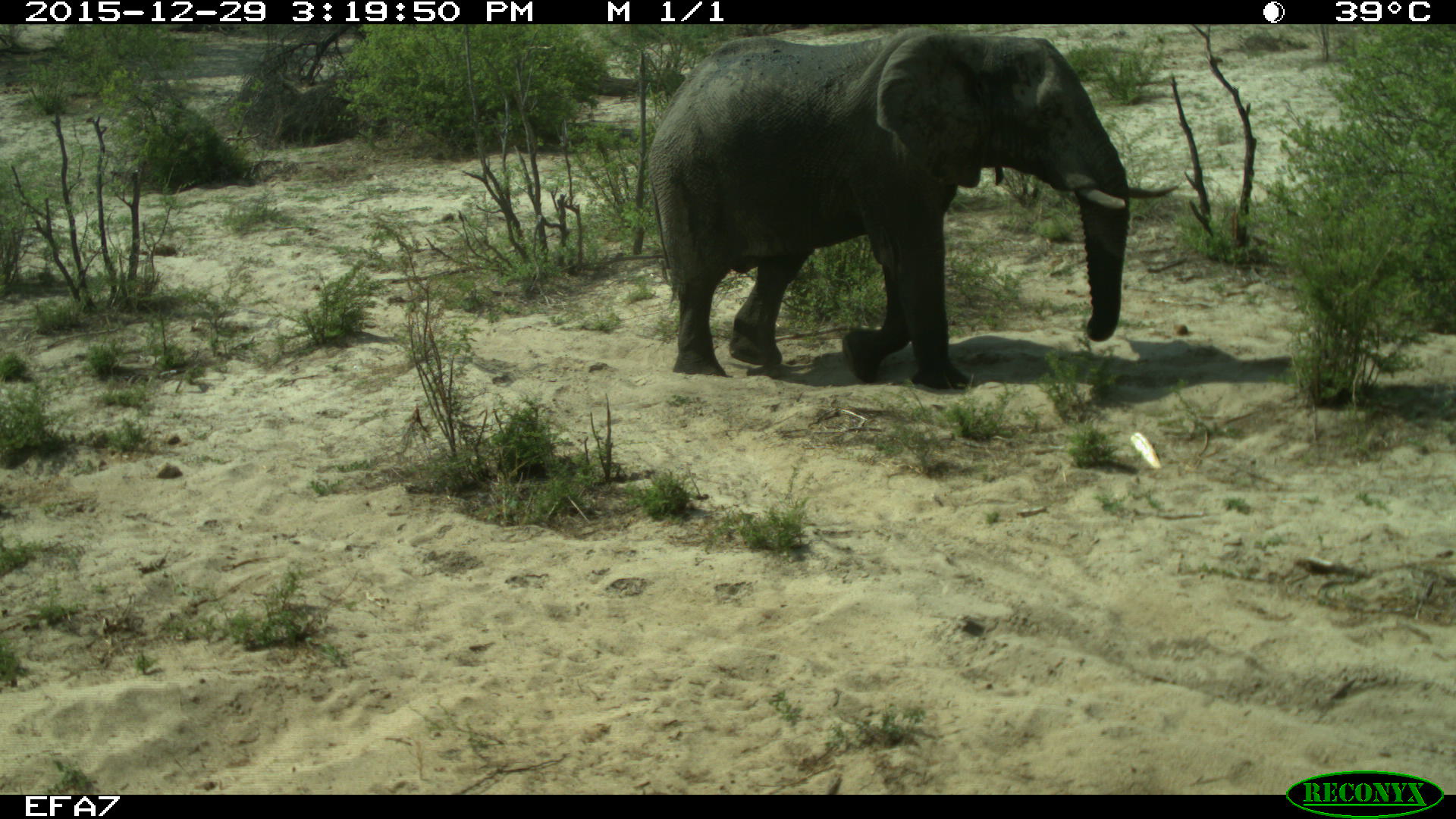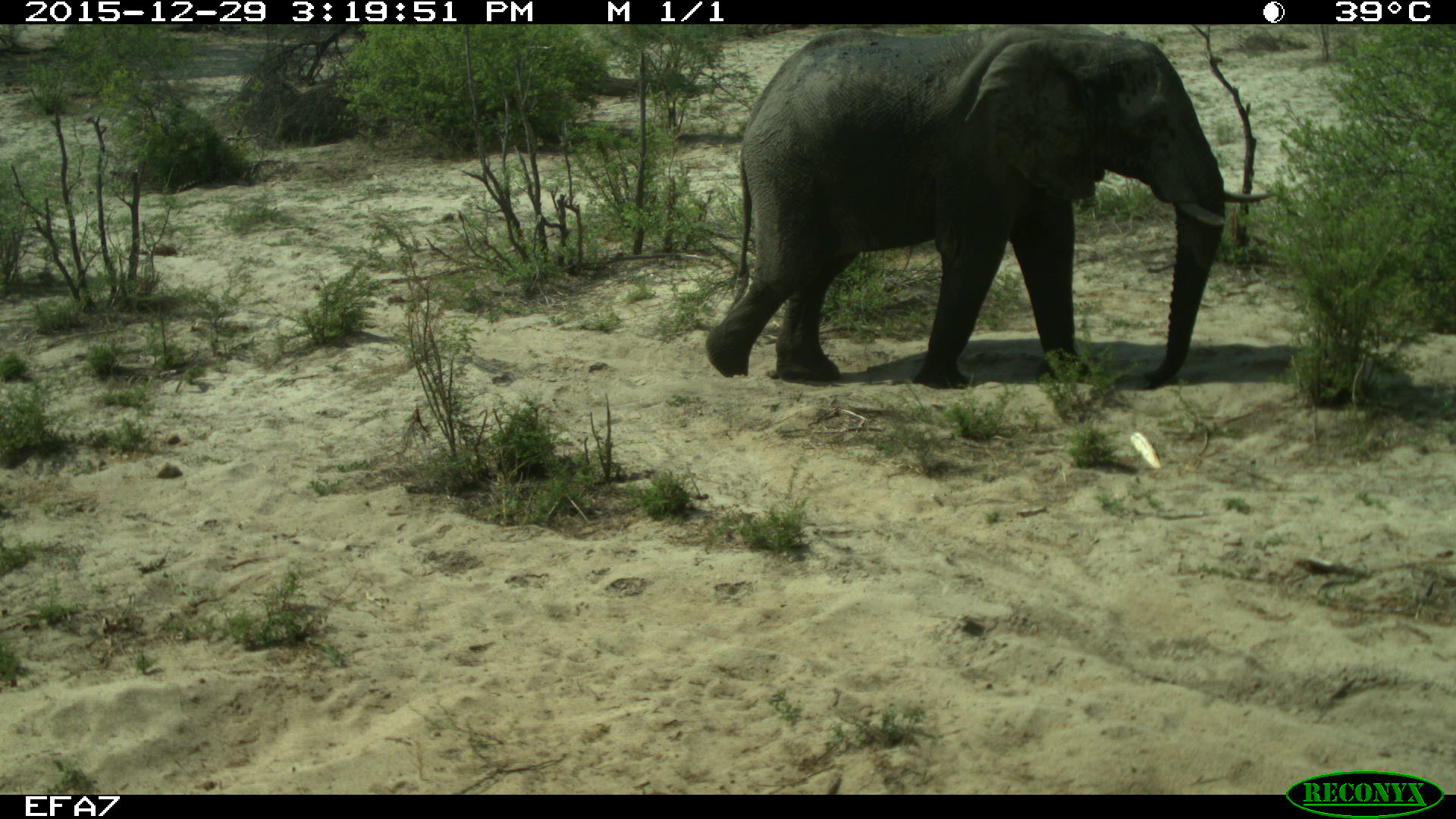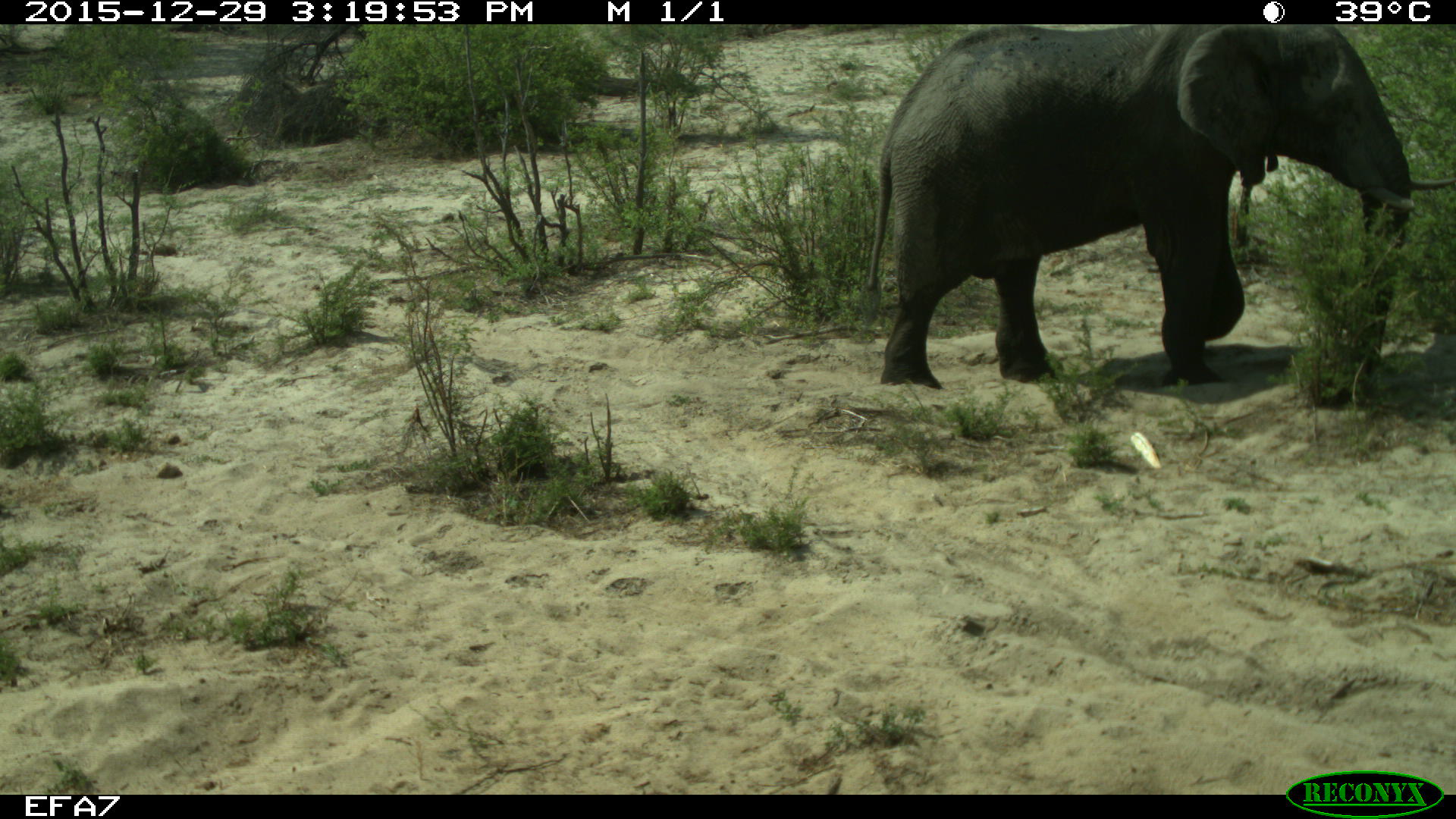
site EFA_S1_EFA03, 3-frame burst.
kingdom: Animalia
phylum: Chordata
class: Mammalia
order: Proboscidea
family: Elephantidae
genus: Loxodonta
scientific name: Loxodonta africana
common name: african bush elephant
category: elephant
Elephant (african bush elephant) (Loxodonta africana), count 1. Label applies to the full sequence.